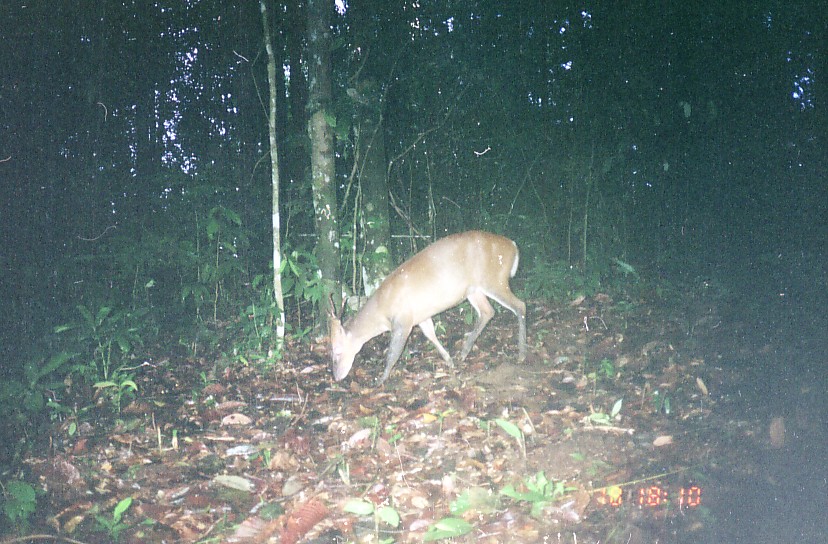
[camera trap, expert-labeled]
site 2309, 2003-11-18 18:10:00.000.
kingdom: Animalia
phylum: Chordata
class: Mammalia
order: Artiodactyla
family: Cervidae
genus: Muntiacus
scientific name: Muntiacus muntjak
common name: southern red muntjac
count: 1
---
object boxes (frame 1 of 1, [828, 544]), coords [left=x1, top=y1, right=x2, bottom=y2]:
muntiacus muntjak: [left=327, top=230, right=526, bottom=387]